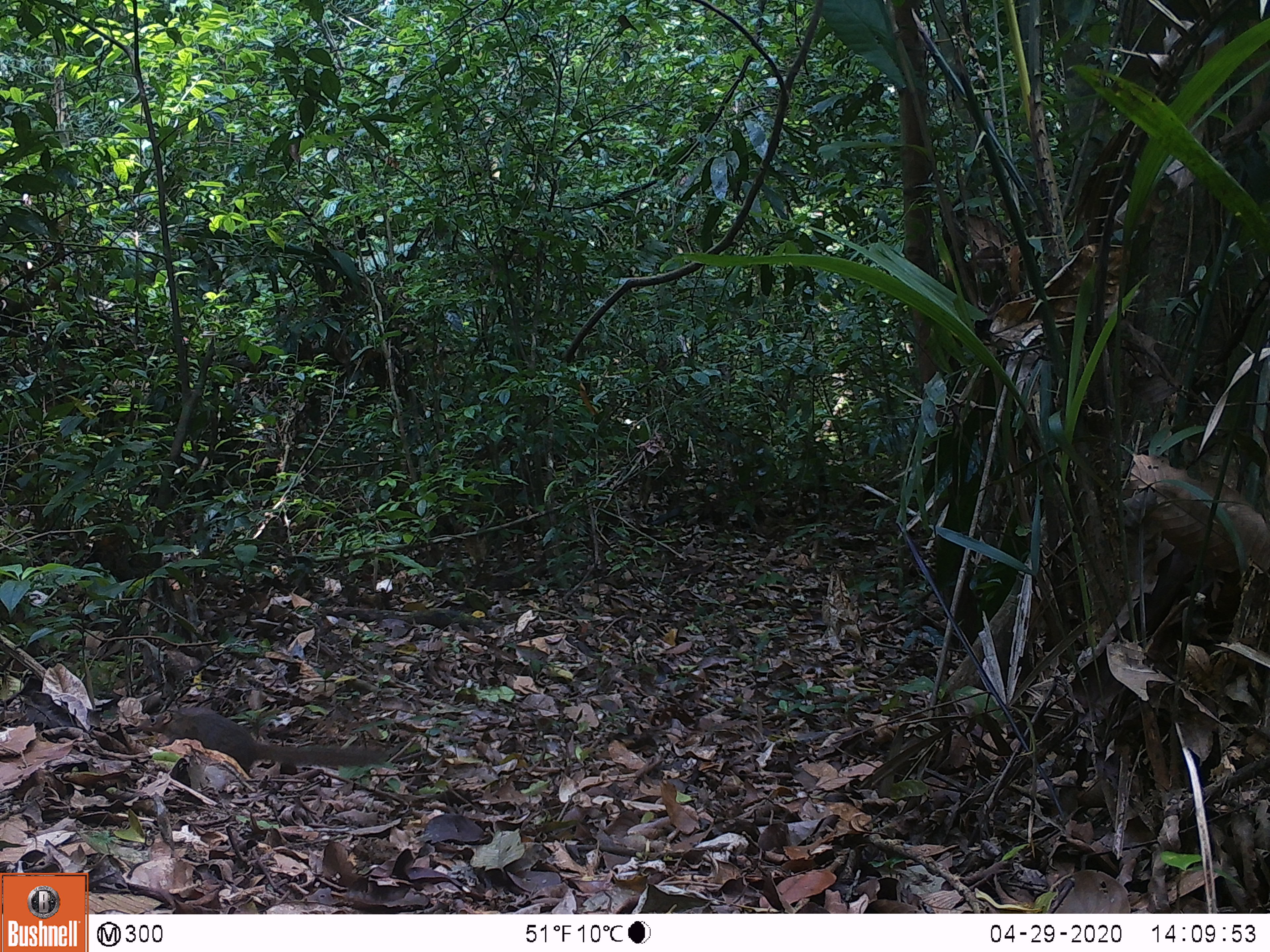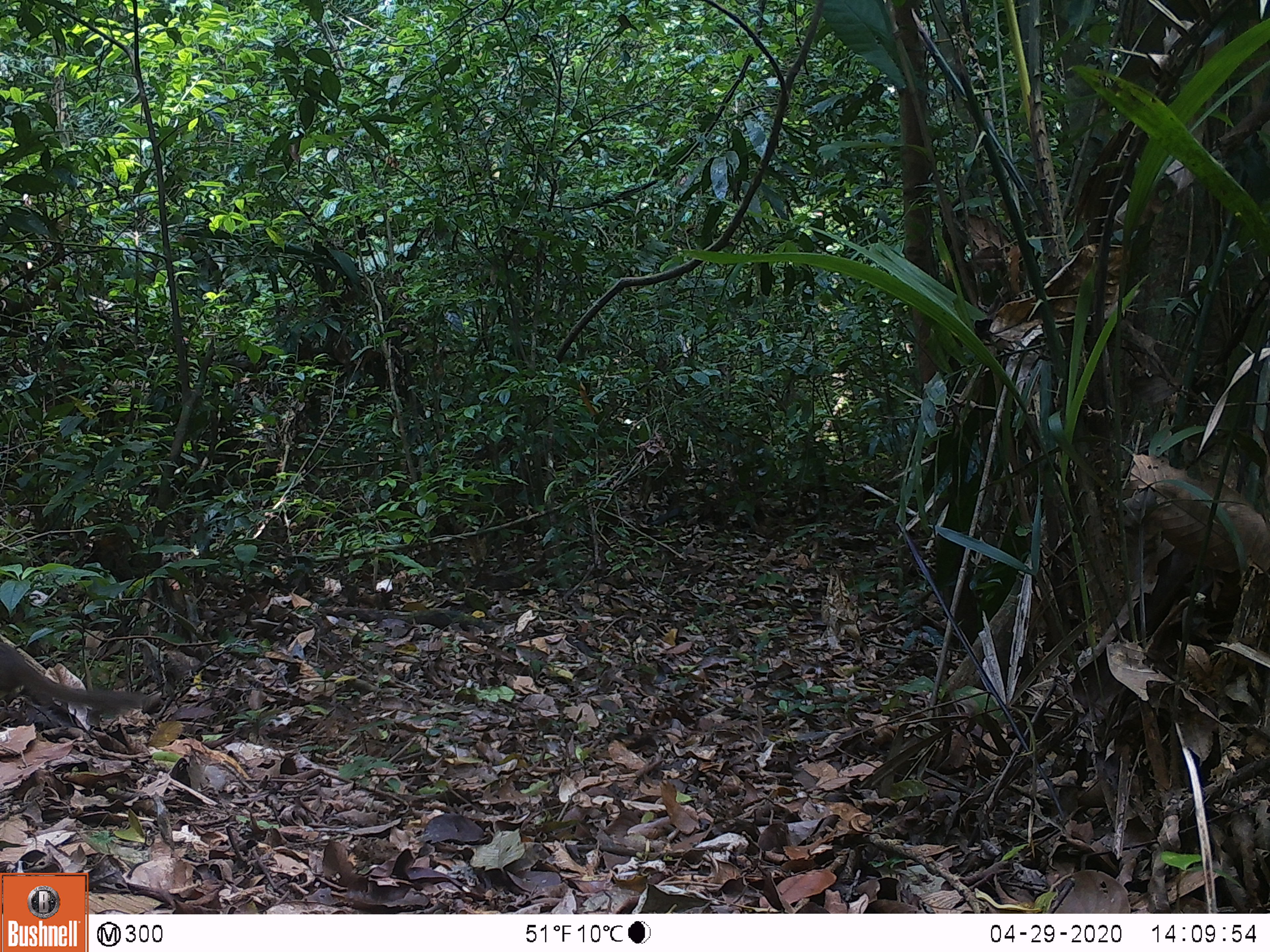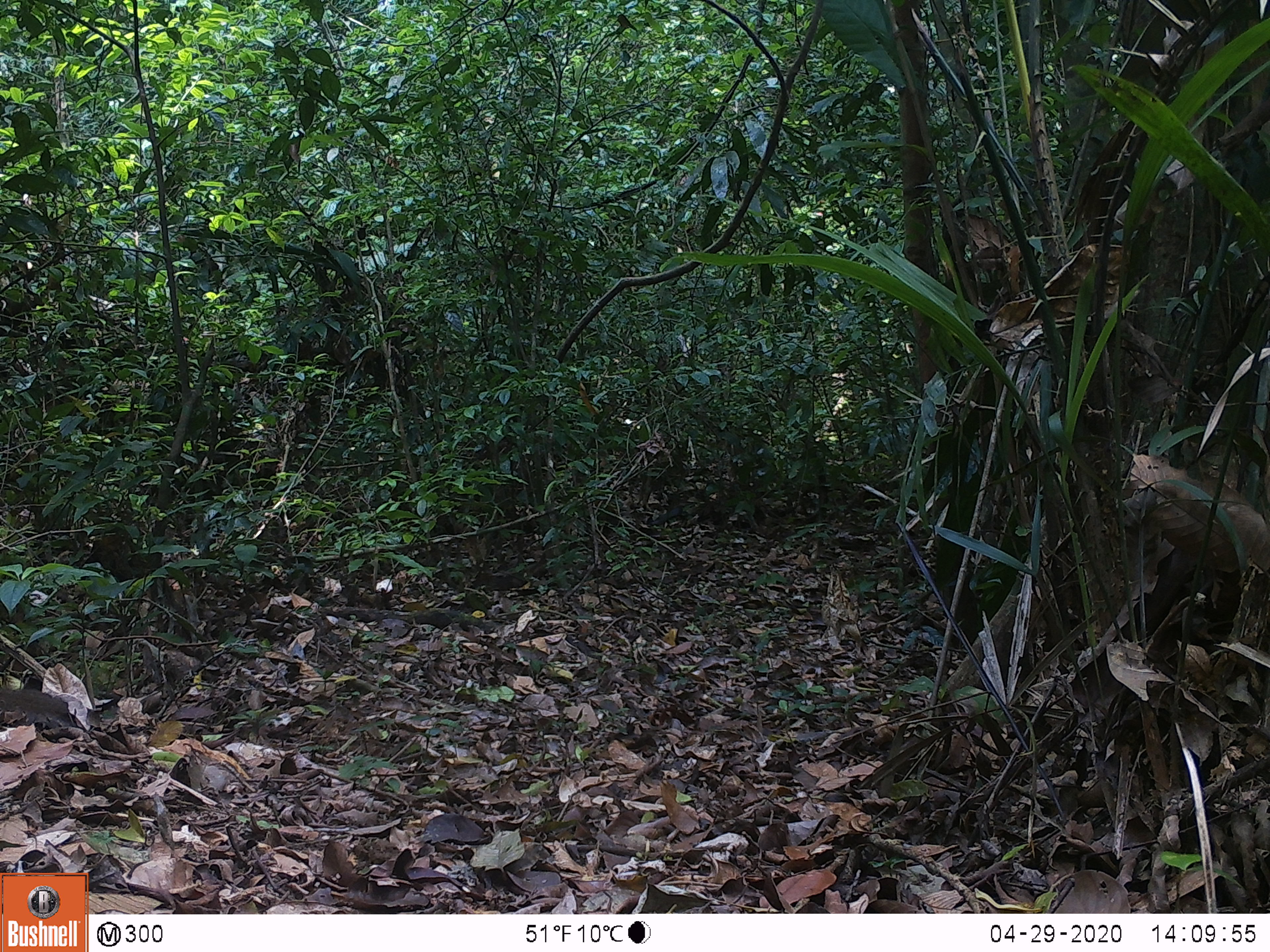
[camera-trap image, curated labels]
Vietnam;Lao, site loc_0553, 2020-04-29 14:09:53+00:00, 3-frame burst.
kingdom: Animalia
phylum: Chordata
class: Mammalia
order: Scandentia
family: Tupaiidae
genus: Tupaia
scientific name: Tupaia belangeri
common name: northern treeshrew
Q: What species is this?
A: Northern treeshrew (Tupaia belangeri).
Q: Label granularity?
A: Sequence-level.